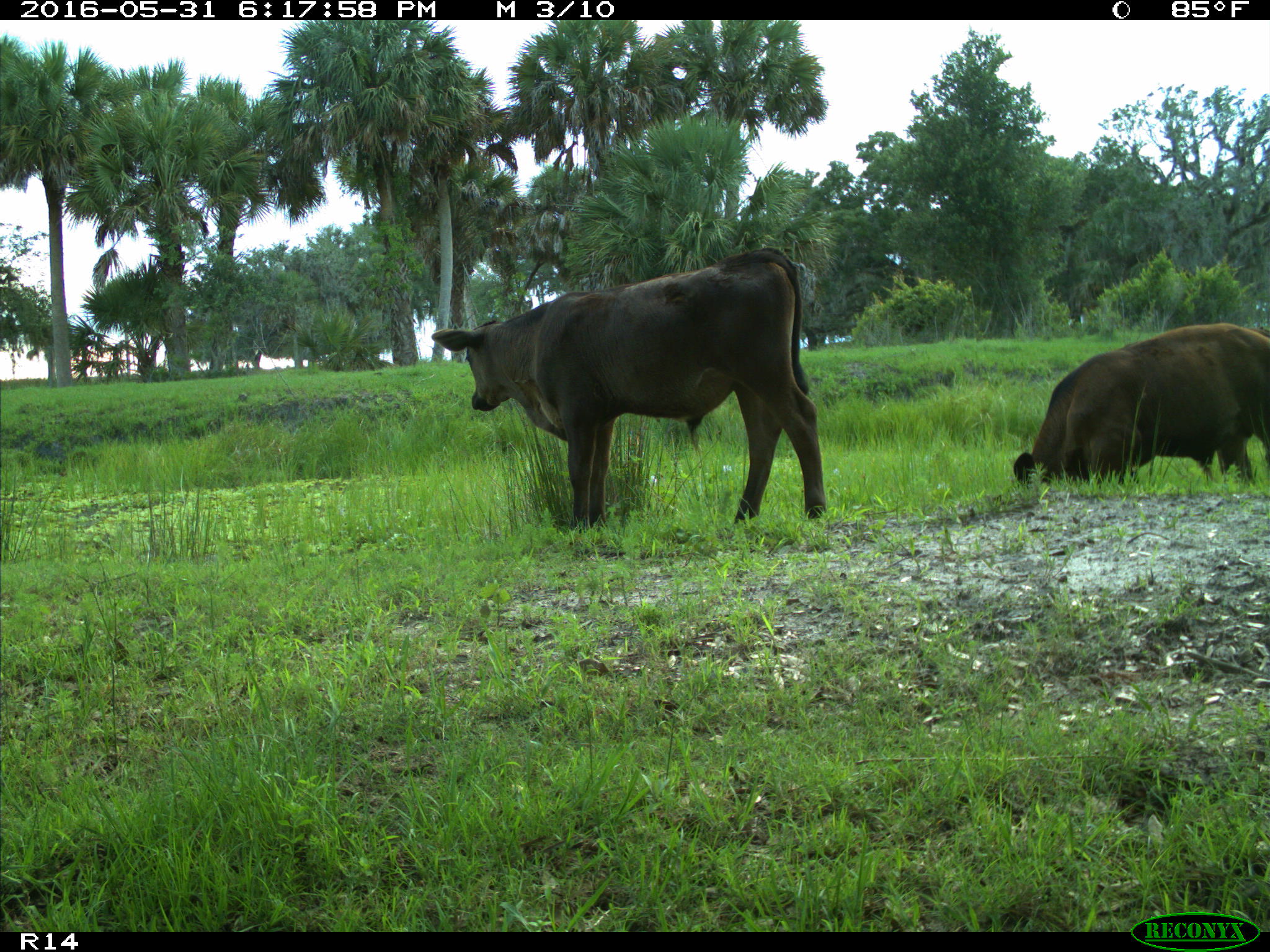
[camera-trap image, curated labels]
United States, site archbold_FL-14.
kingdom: Animalia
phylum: Chordata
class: Mammalia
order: Artiodactyla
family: Bovidae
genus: Bos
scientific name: Bos taurus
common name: domestic cow